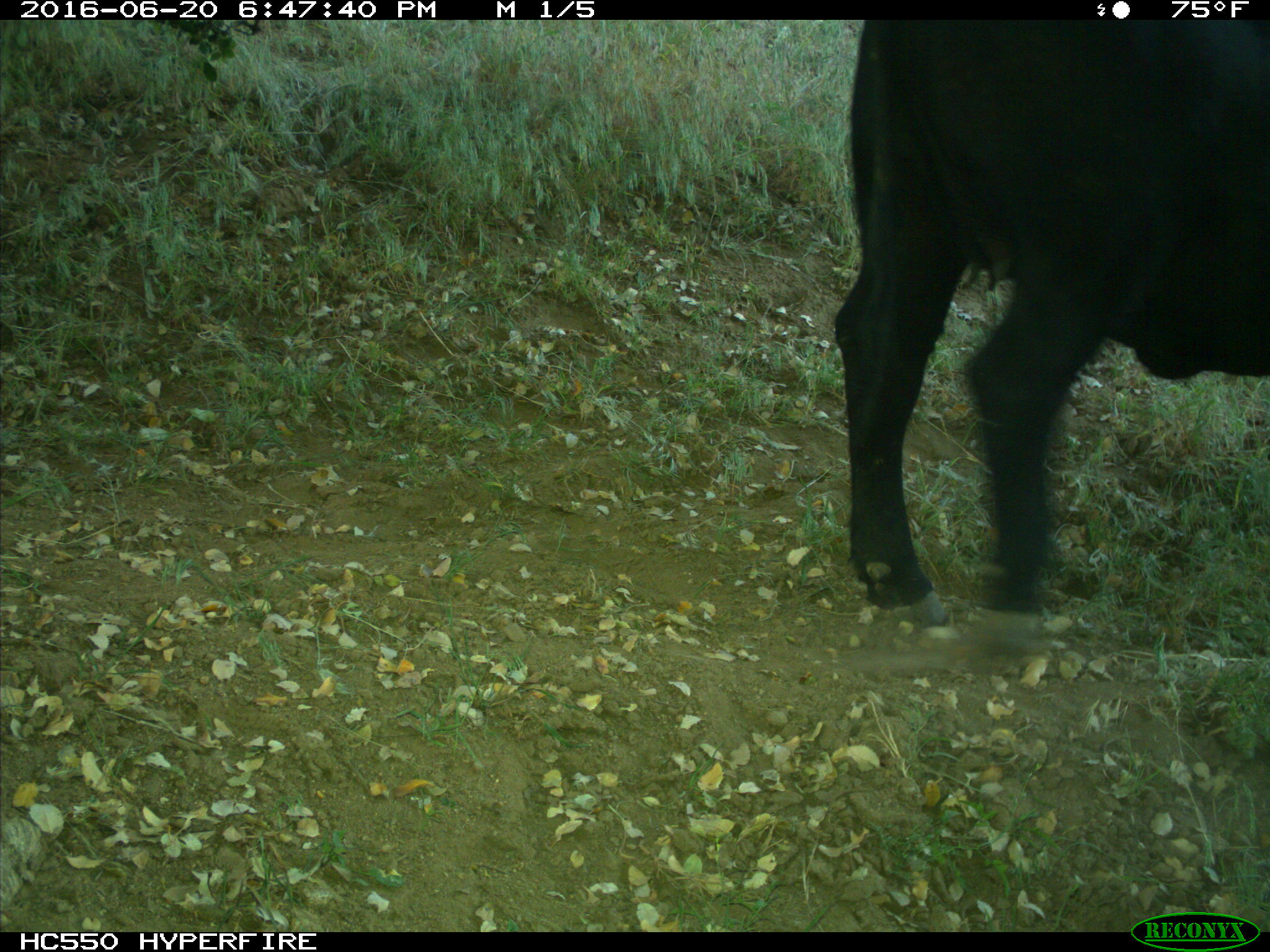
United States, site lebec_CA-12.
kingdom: Animalia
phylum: Chordata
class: Mammalia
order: Artiodactyla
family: Bovidae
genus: Bos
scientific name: Bos taurus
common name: domestic cow